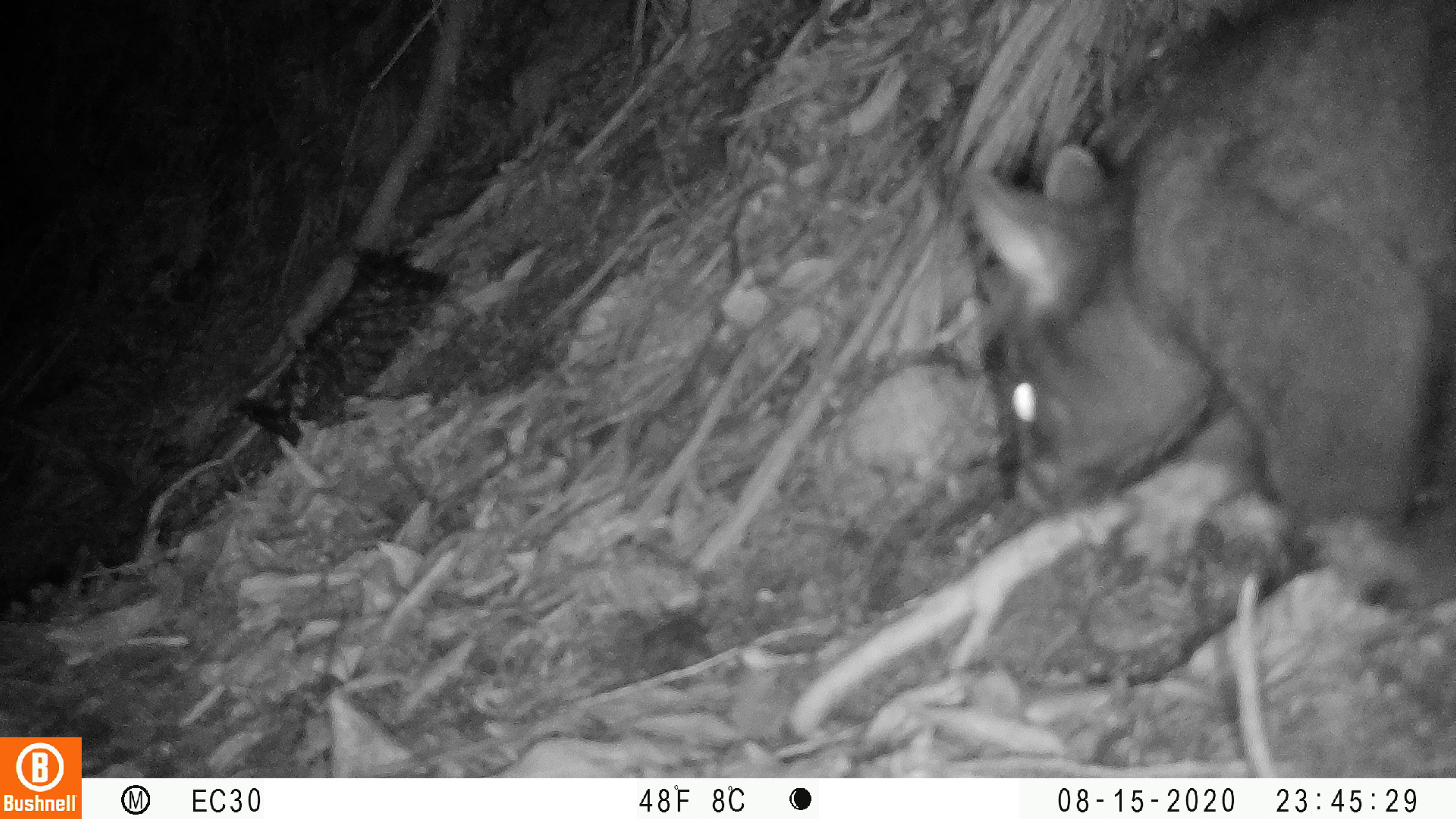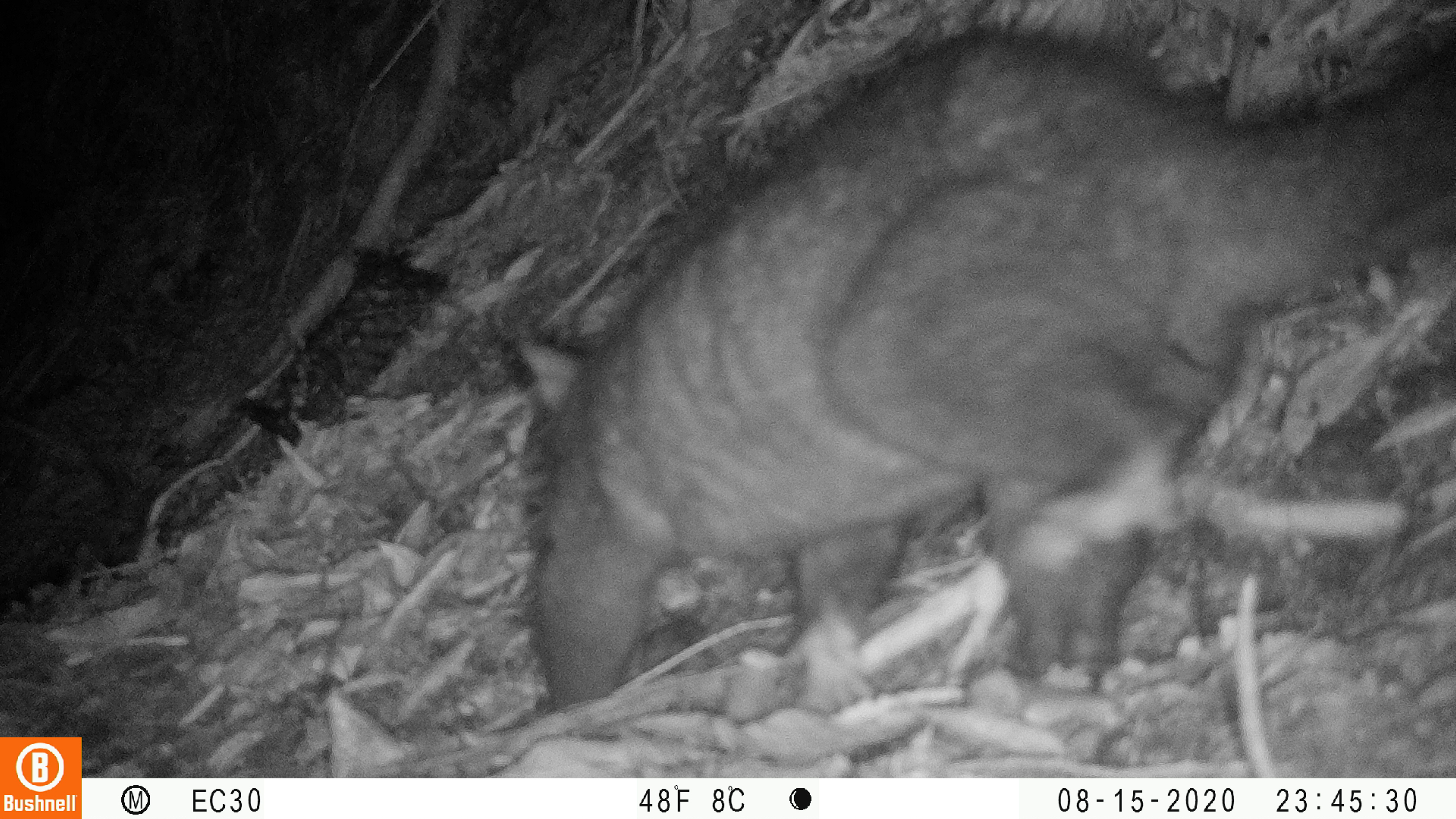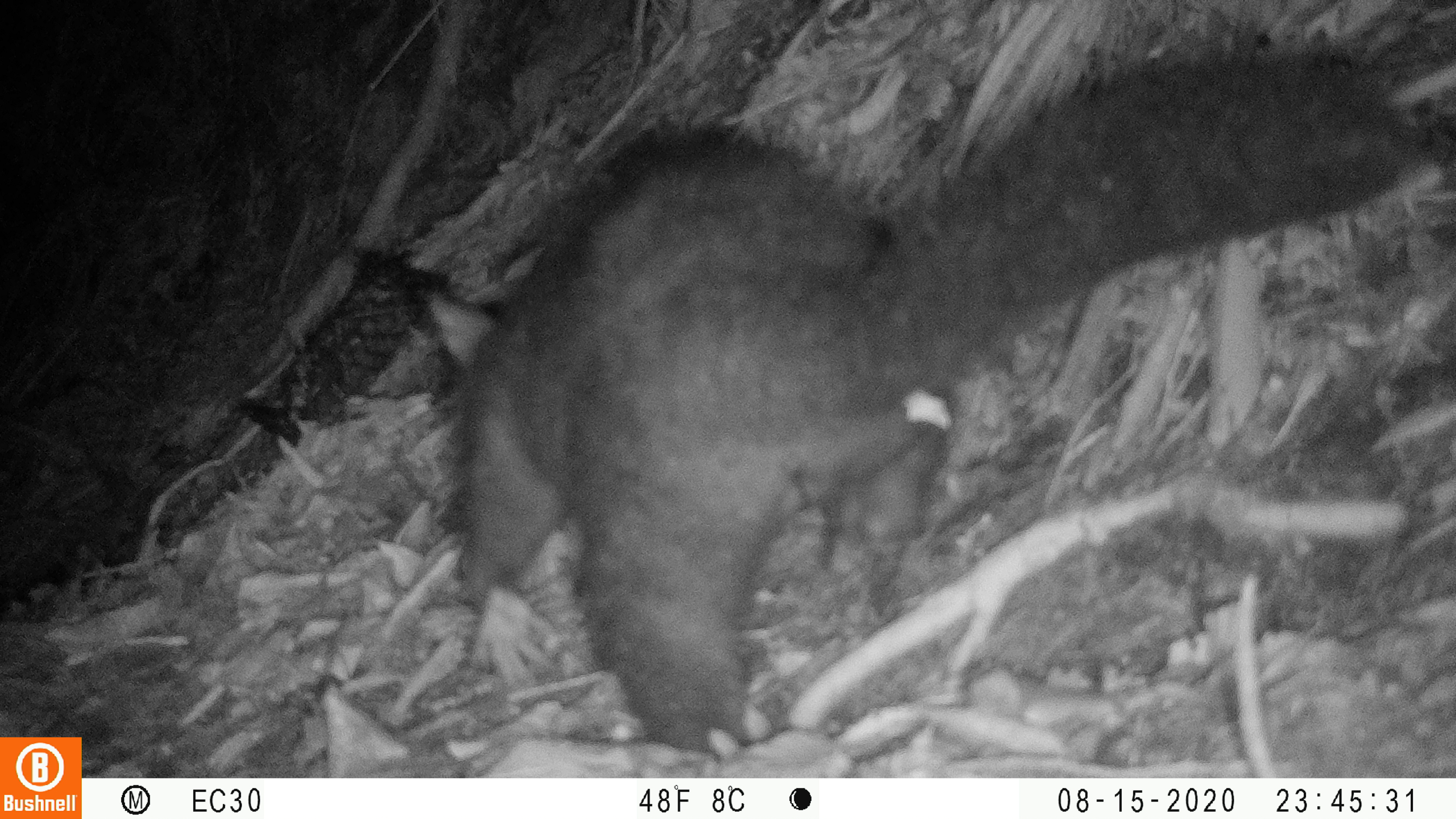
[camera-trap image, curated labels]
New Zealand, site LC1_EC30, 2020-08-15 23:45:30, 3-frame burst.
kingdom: Animalia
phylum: Chordata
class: Mammalia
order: Diprotodontia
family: Phalangeridae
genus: Trichosurus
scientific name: Trichosurus vulpecula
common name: common brushtail possum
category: possum